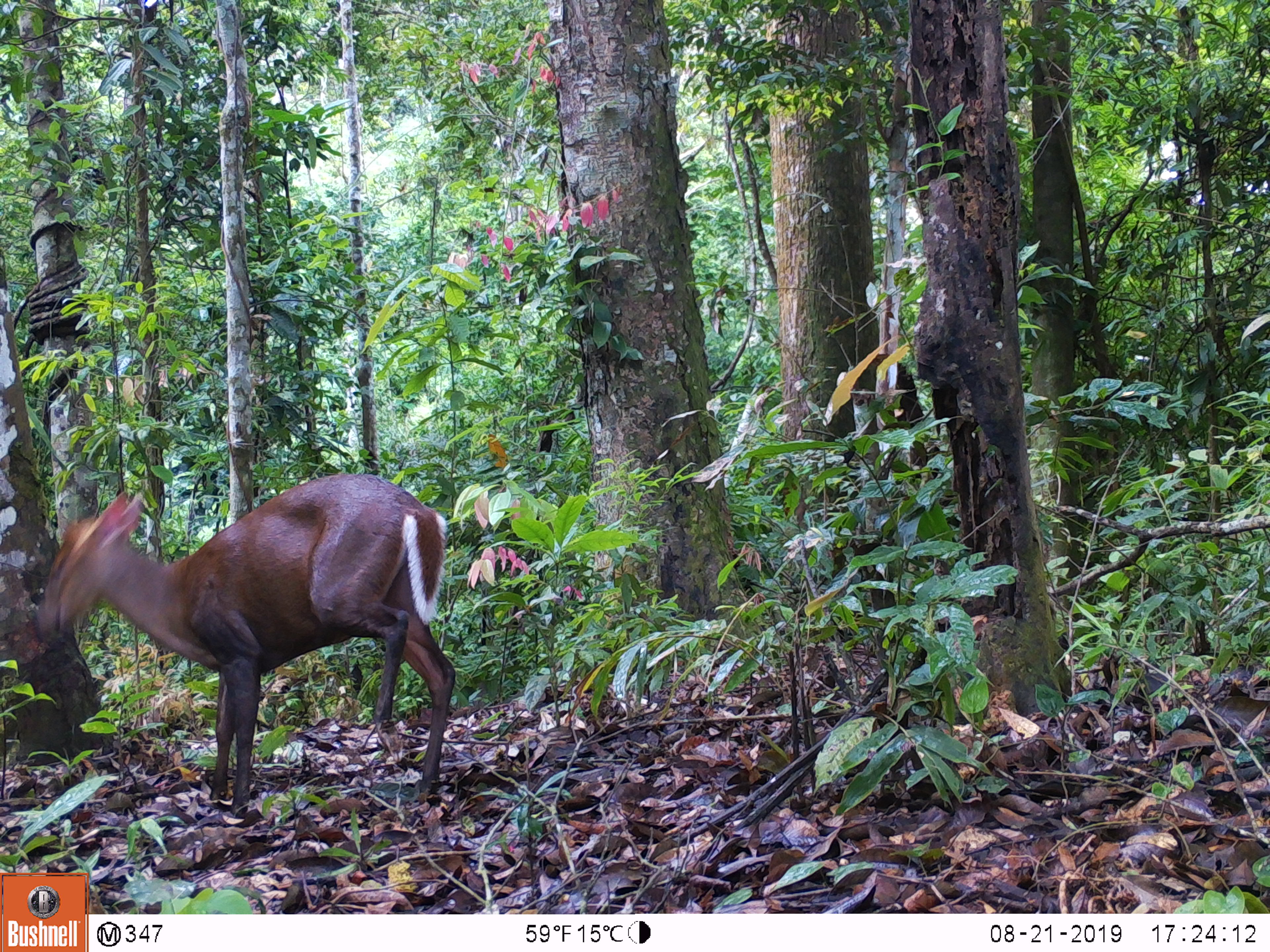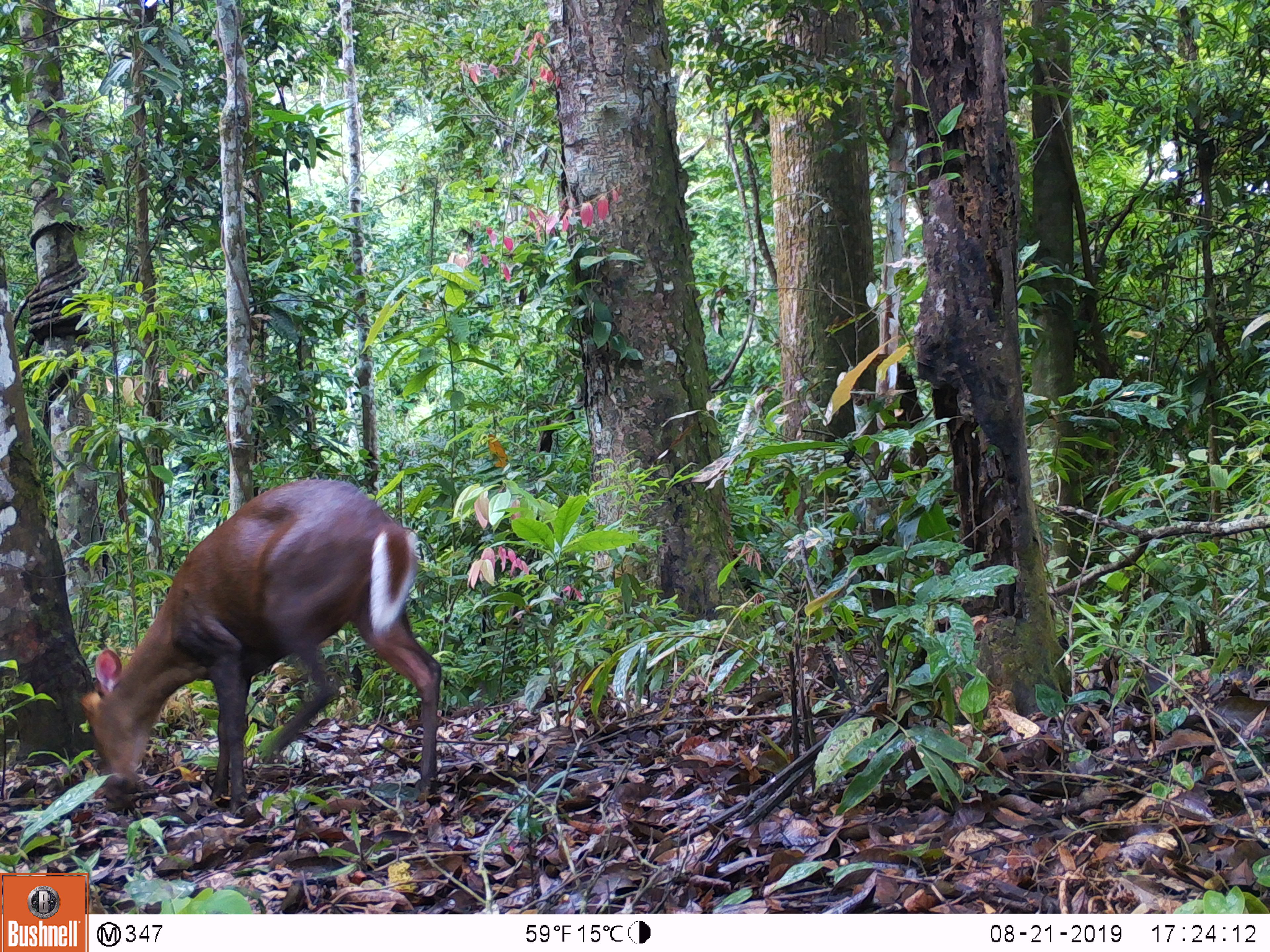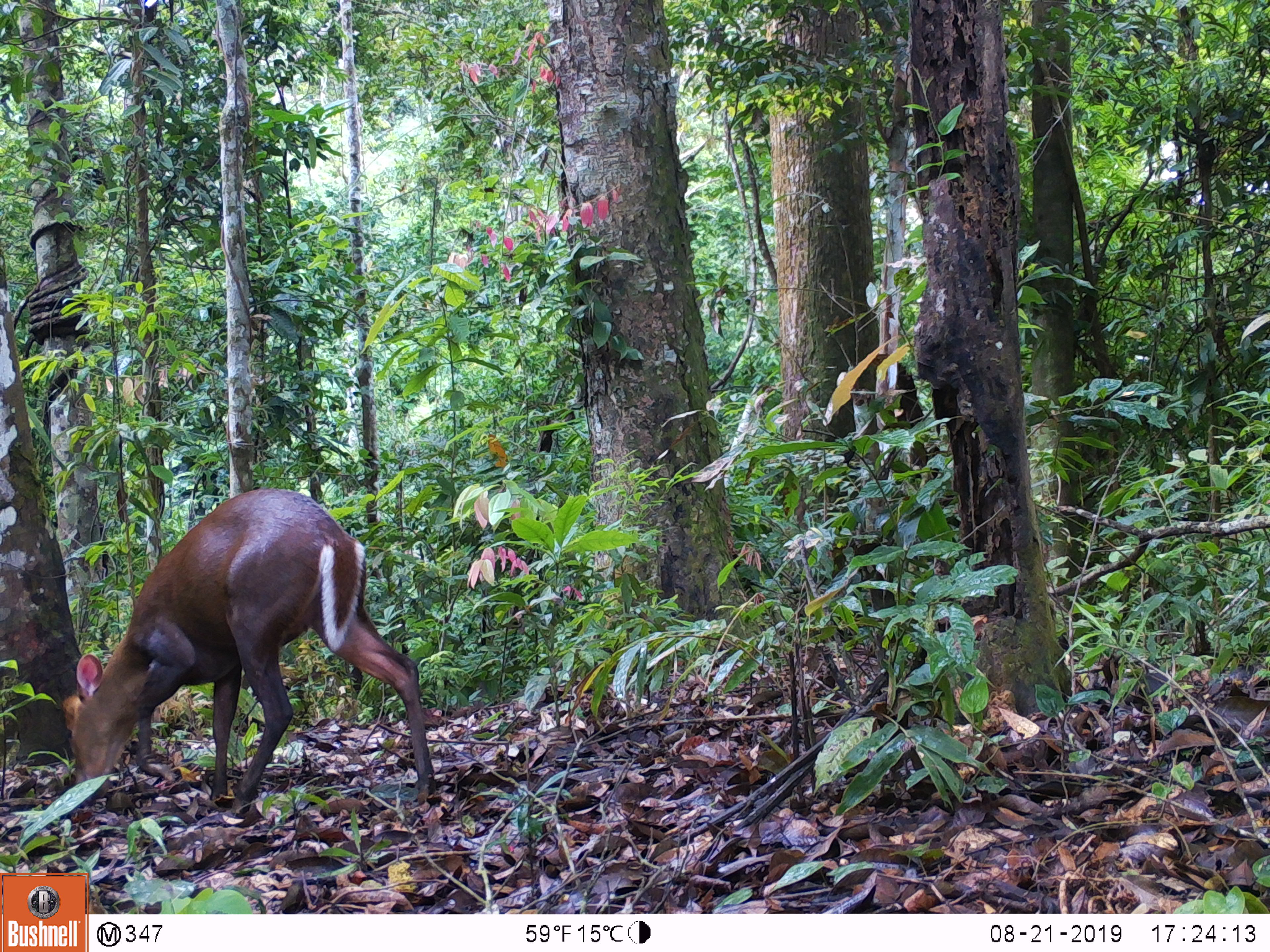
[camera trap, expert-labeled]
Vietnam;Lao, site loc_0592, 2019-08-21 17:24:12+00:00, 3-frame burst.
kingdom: Animalia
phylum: Chordata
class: Mammalia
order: Artiodactyla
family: Cervidae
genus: Muntiacus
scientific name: Muntiacus rooseveltorum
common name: roosevelt's muntjac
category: roosevelts muntjac group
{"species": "roosevelts muntjac group (roosevelt's muntjac) (Muntiacus rooseveltorum)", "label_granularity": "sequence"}